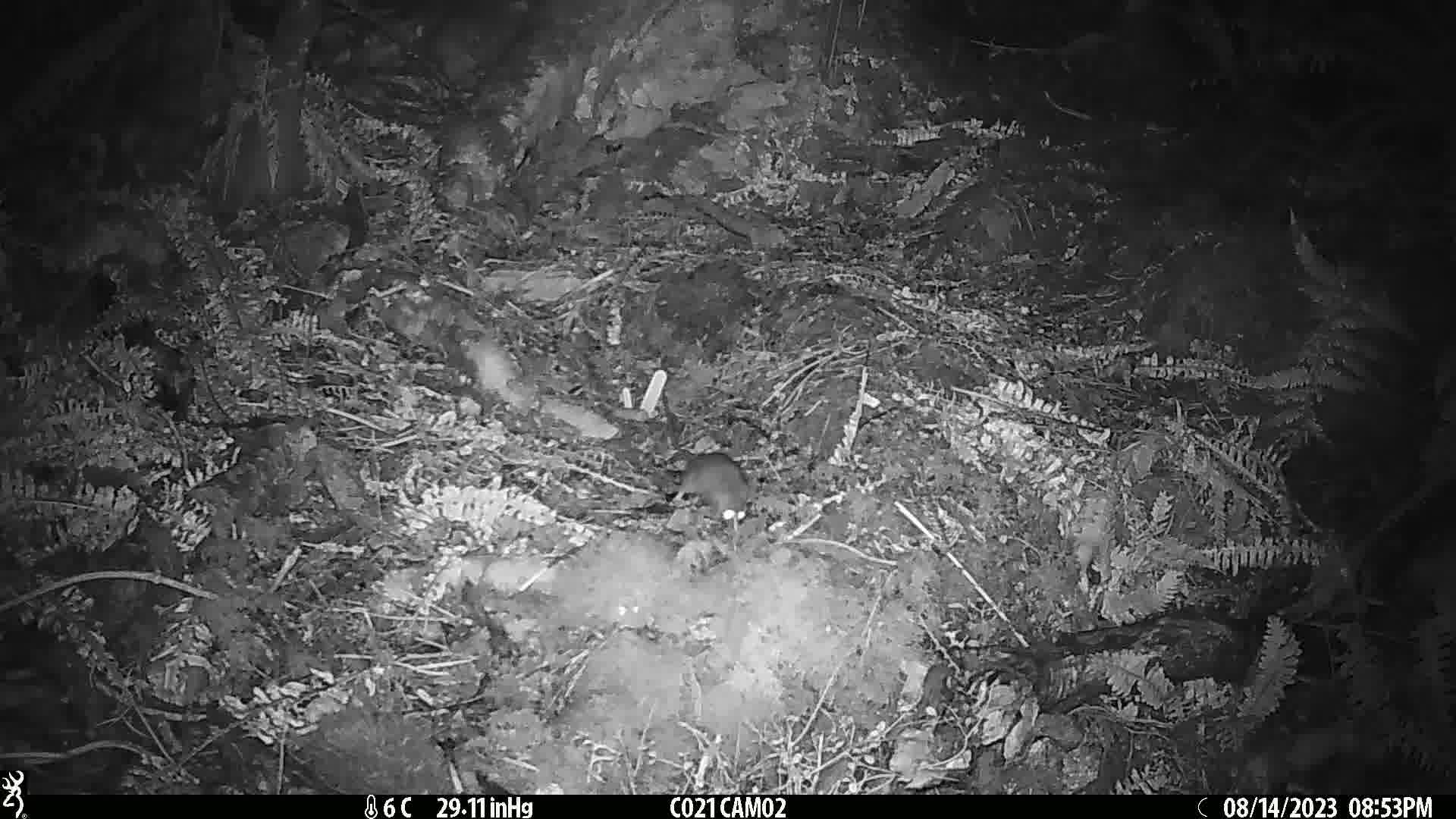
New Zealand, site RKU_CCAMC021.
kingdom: Animalia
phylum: Chordata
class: Mammalia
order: Rodentia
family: Muridae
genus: Rattus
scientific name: Rattus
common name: rat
Rat (Rattus).